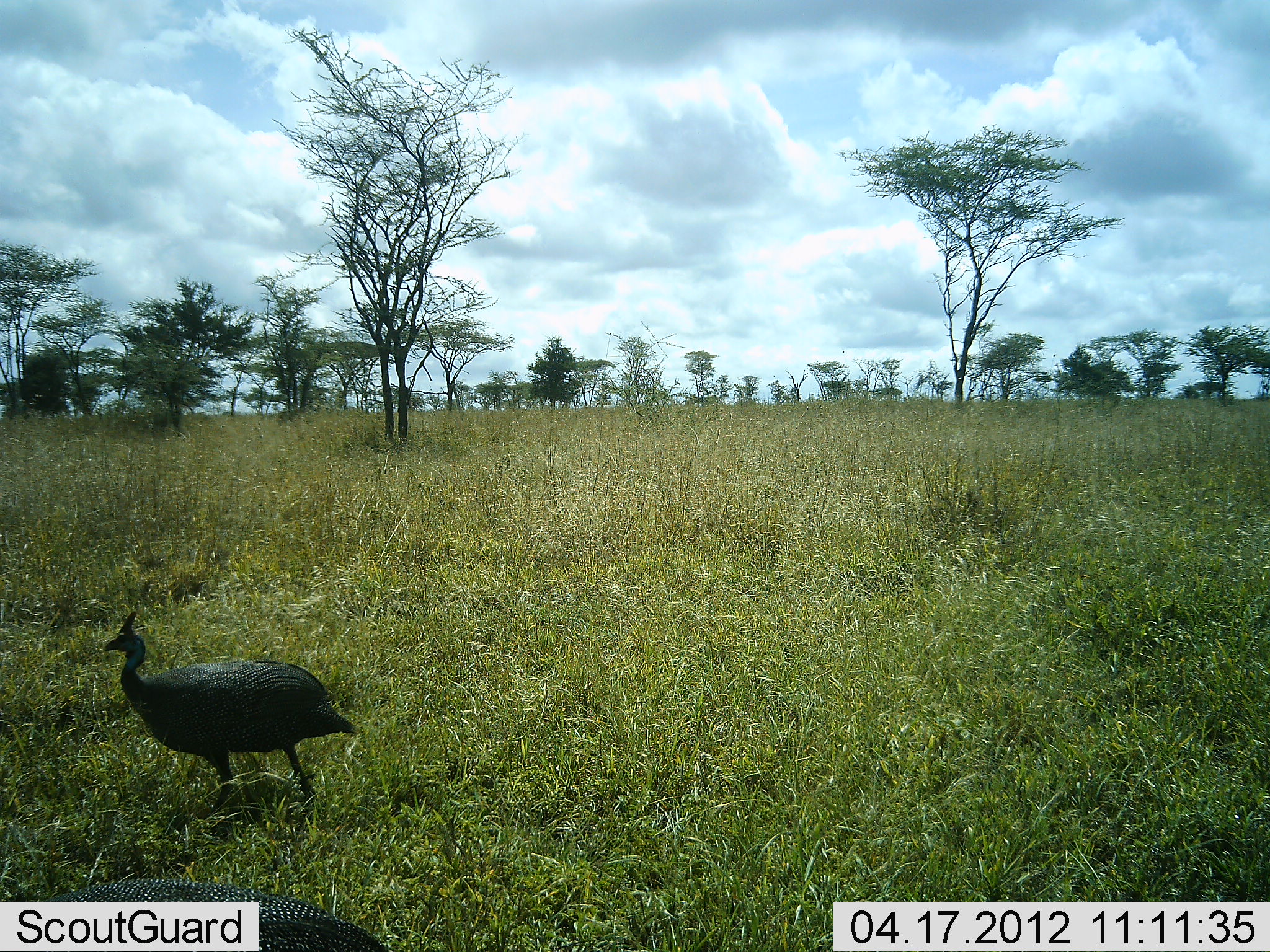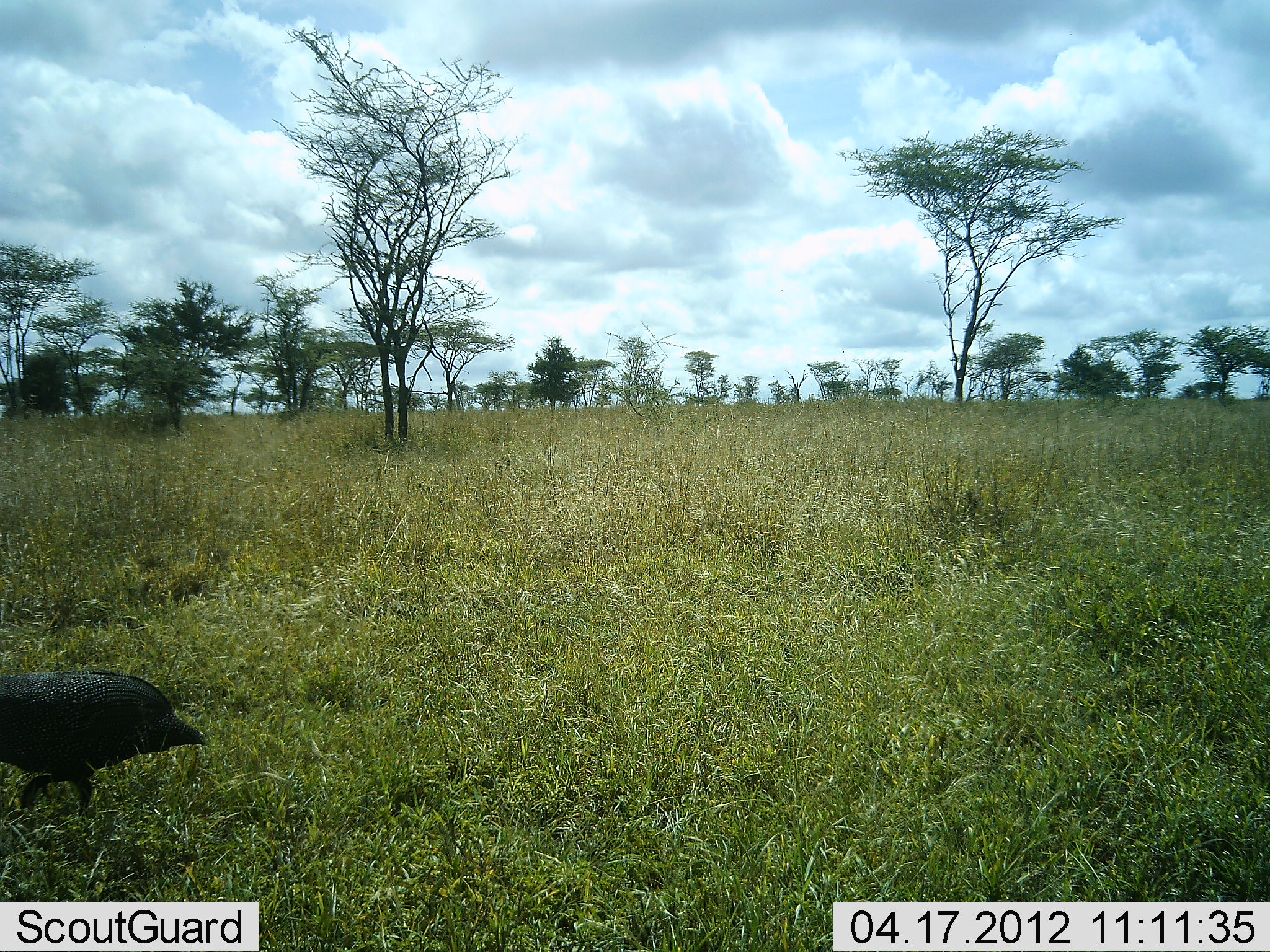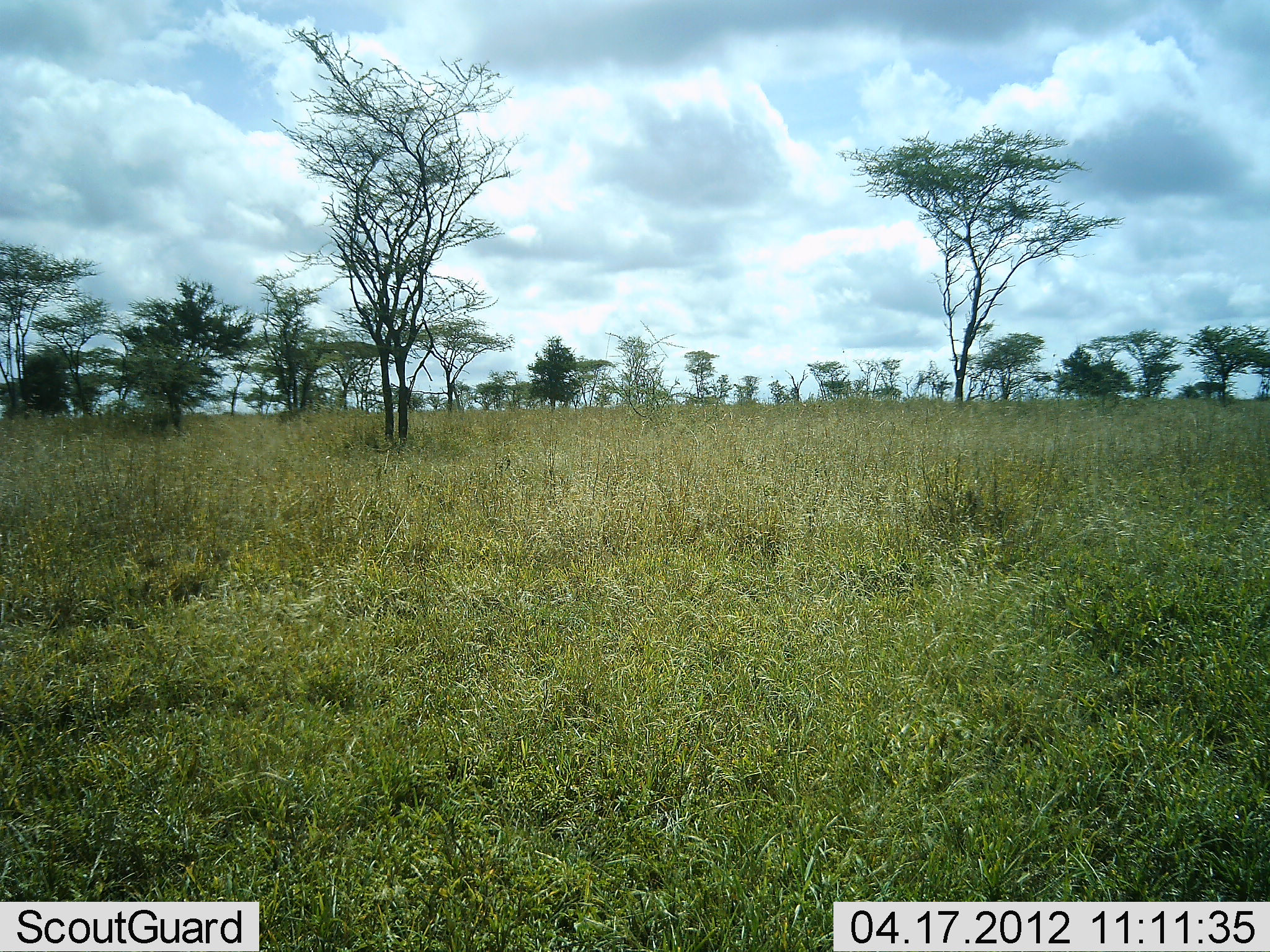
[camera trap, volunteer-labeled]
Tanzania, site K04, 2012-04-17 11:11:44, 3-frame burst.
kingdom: Animalia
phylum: Chordata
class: Aves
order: Galliformes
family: Numididae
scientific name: Numididae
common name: guinea fowl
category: guineafowl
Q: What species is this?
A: Guineafowl (guinea fowl) (Numididae).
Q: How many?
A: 1.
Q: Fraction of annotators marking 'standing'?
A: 3%.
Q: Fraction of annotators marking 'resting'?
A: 0%.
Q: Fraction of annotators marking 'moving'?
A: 100%.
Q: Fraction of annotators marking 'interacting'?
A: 0%.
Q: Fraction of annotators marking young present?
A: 0%.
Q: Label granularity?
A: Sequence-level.